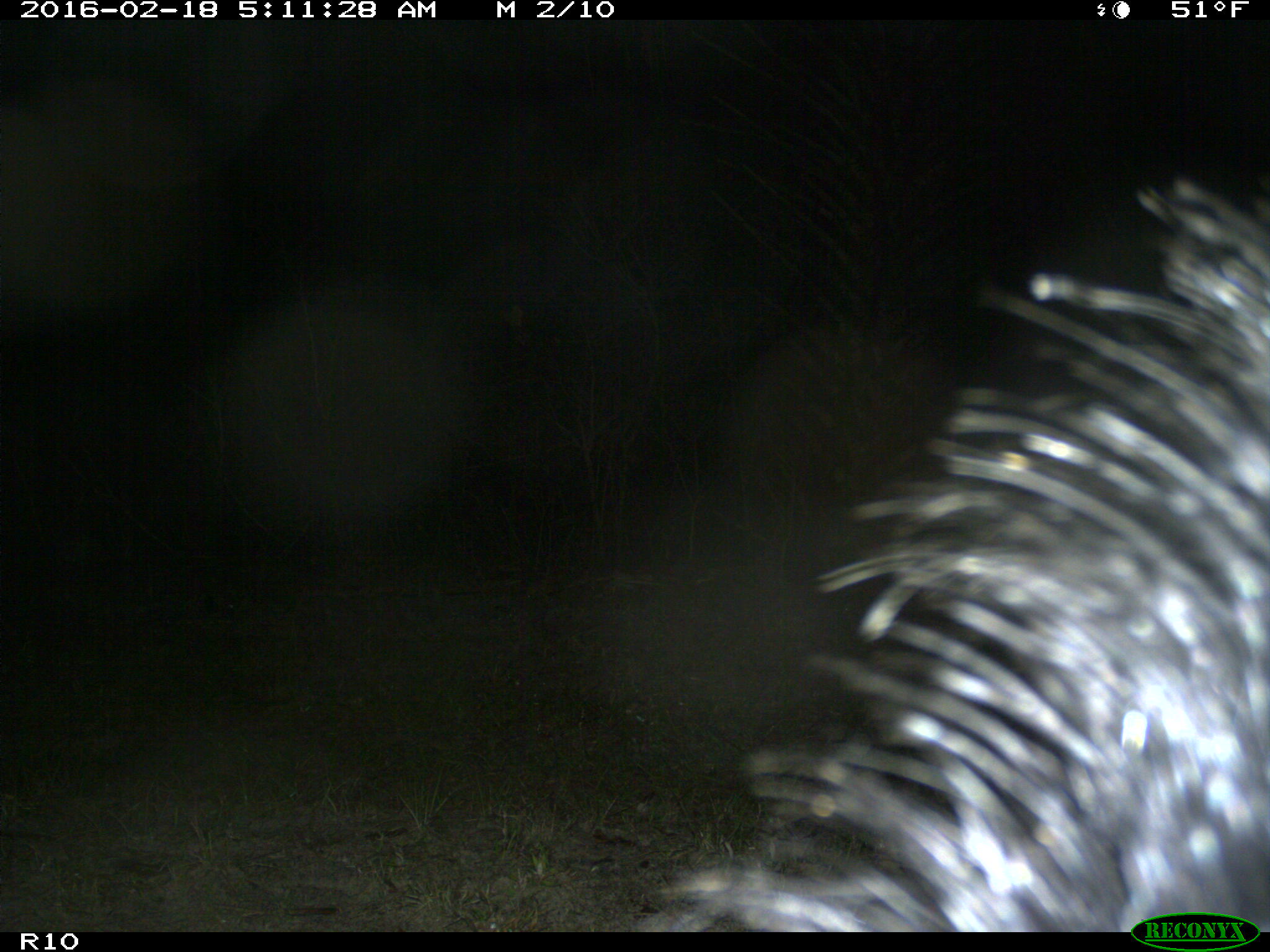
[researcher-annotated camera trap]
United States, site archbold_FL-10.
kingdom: Animalia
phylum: Chordata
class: Mammalia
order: Artiodactyla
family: Suidae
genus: Sus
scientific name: Sus scrofa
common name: wild boar